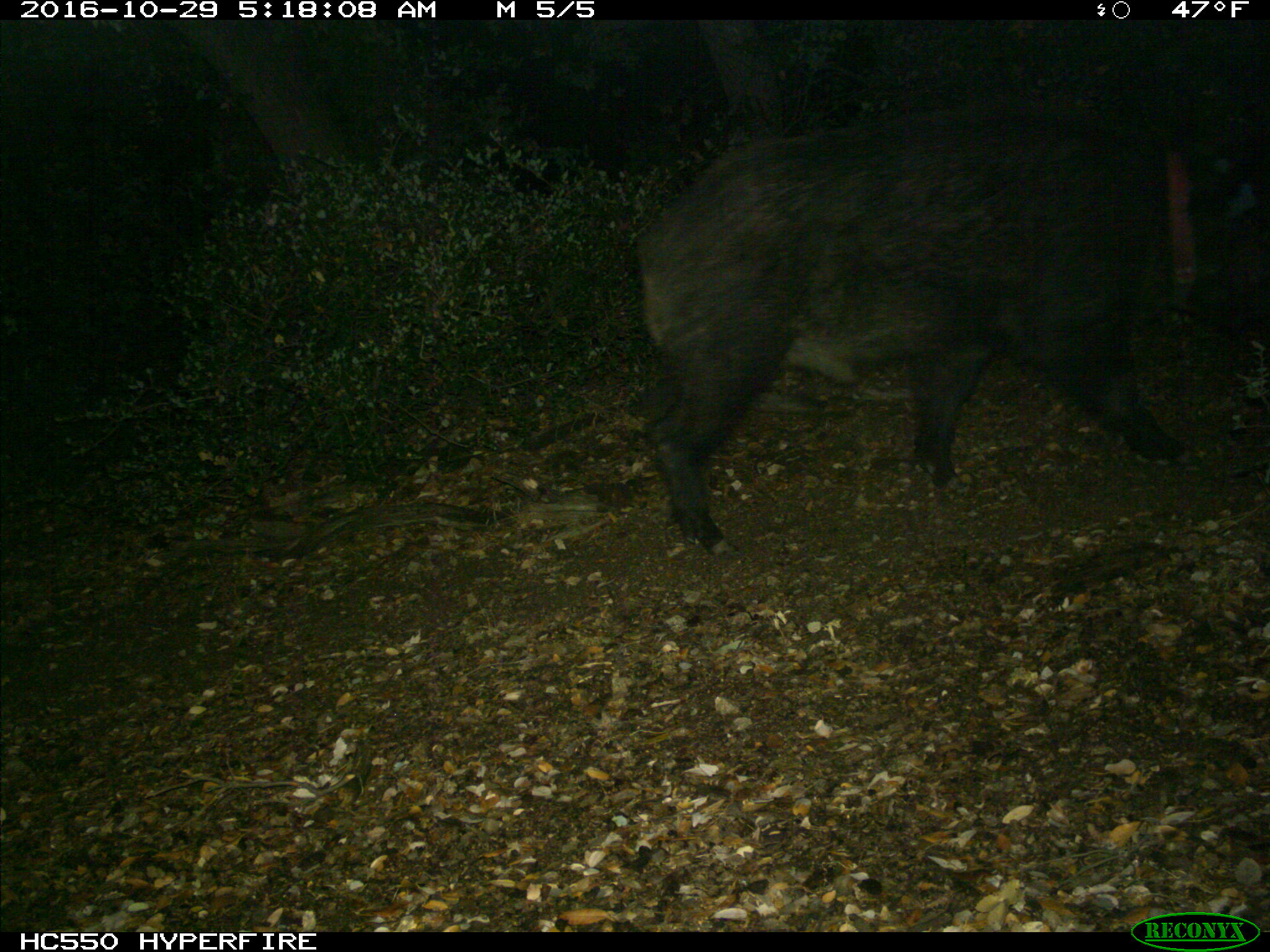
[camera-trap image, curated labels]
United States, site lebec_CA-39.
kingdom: Animalia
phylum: Chordata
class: Mammalia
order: Artiodactyla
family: Suidae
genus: Sus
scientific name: Sus scrofa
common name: wild boar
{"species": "Sus scrofa (wild boar)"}